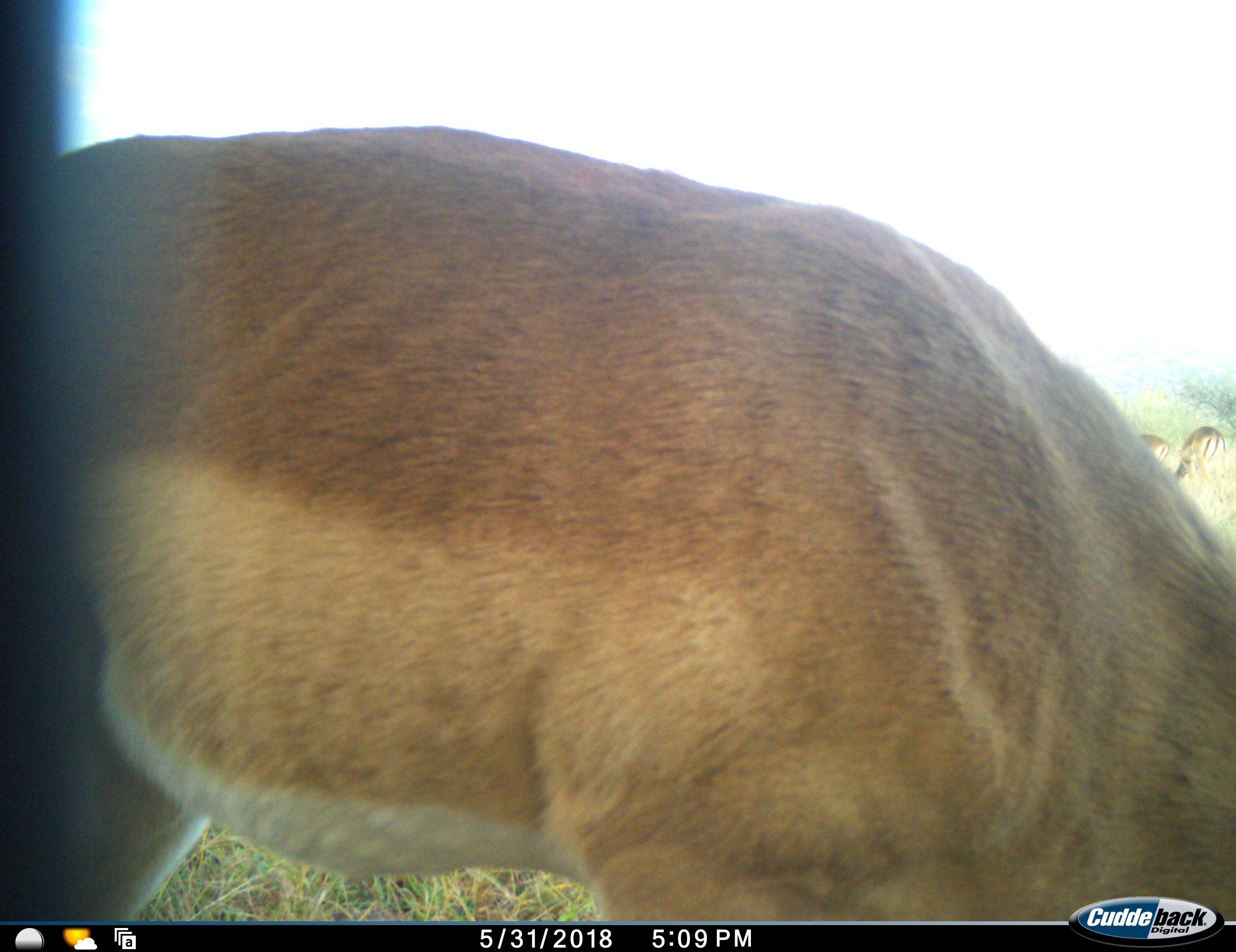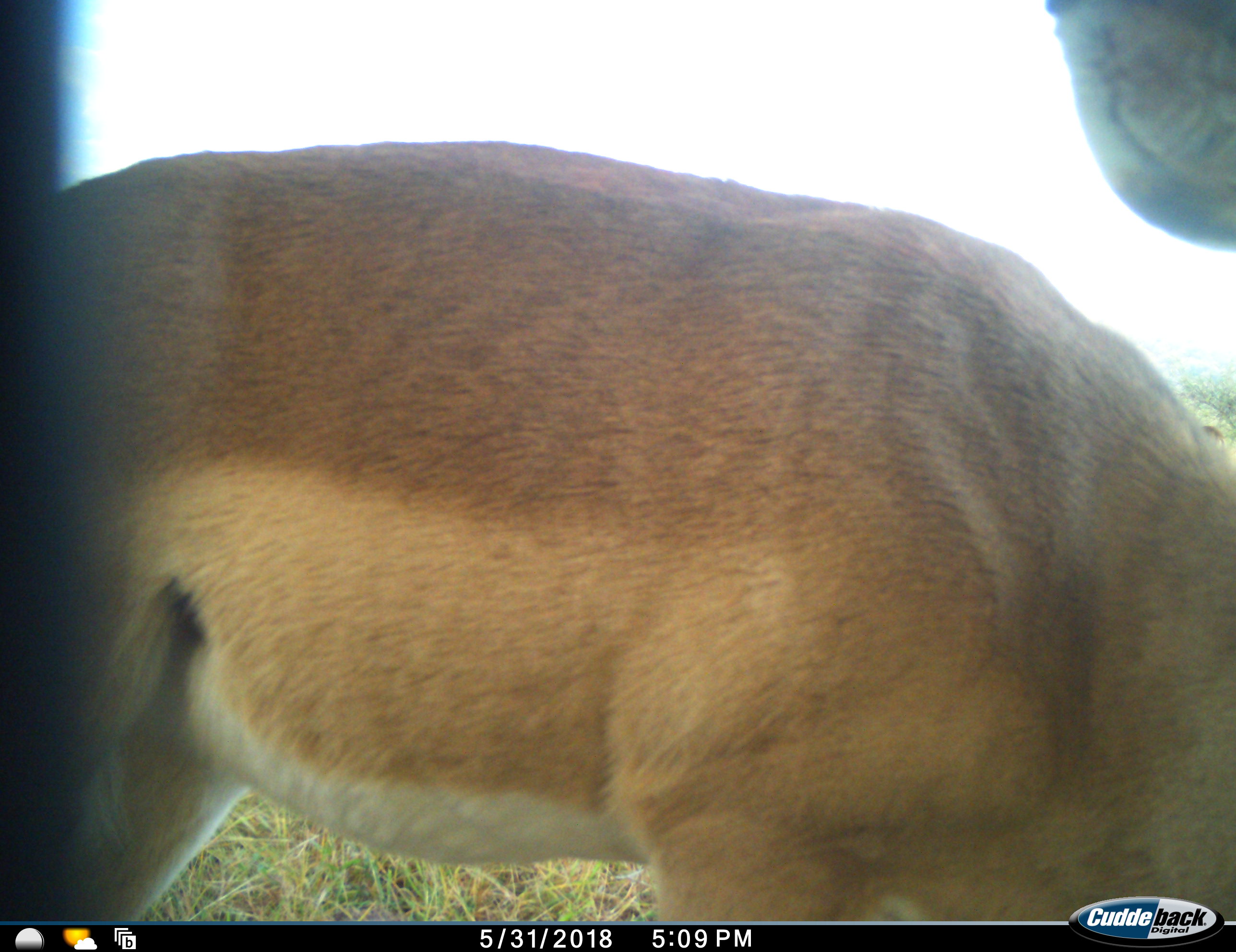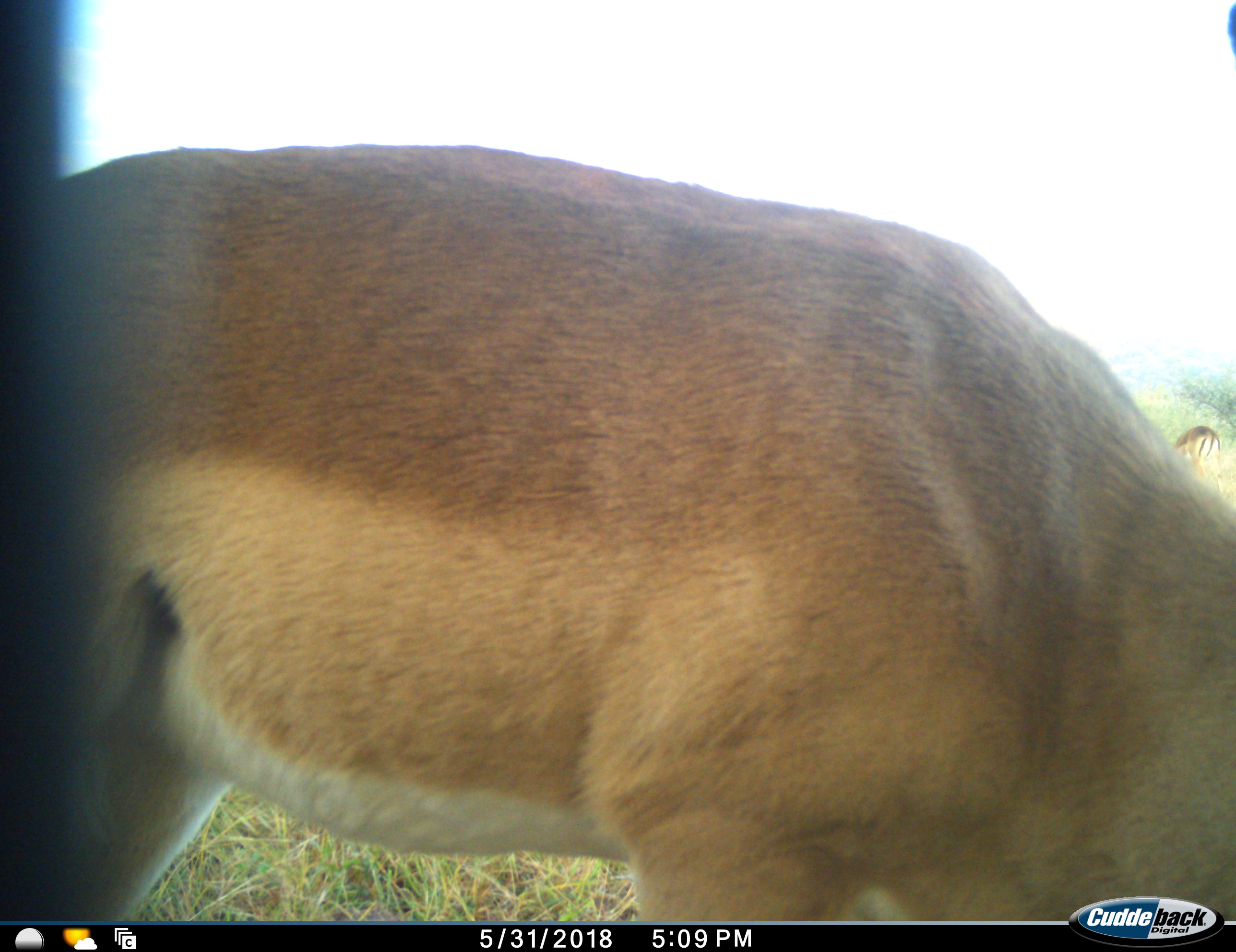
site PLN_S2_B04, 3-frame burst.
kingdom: Animalia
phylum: Chordata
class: Mammalia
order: Artiodactyla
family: Bovidae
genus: Aepyceros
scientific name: Aepyceros melampus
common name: impala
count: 1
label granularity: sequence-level